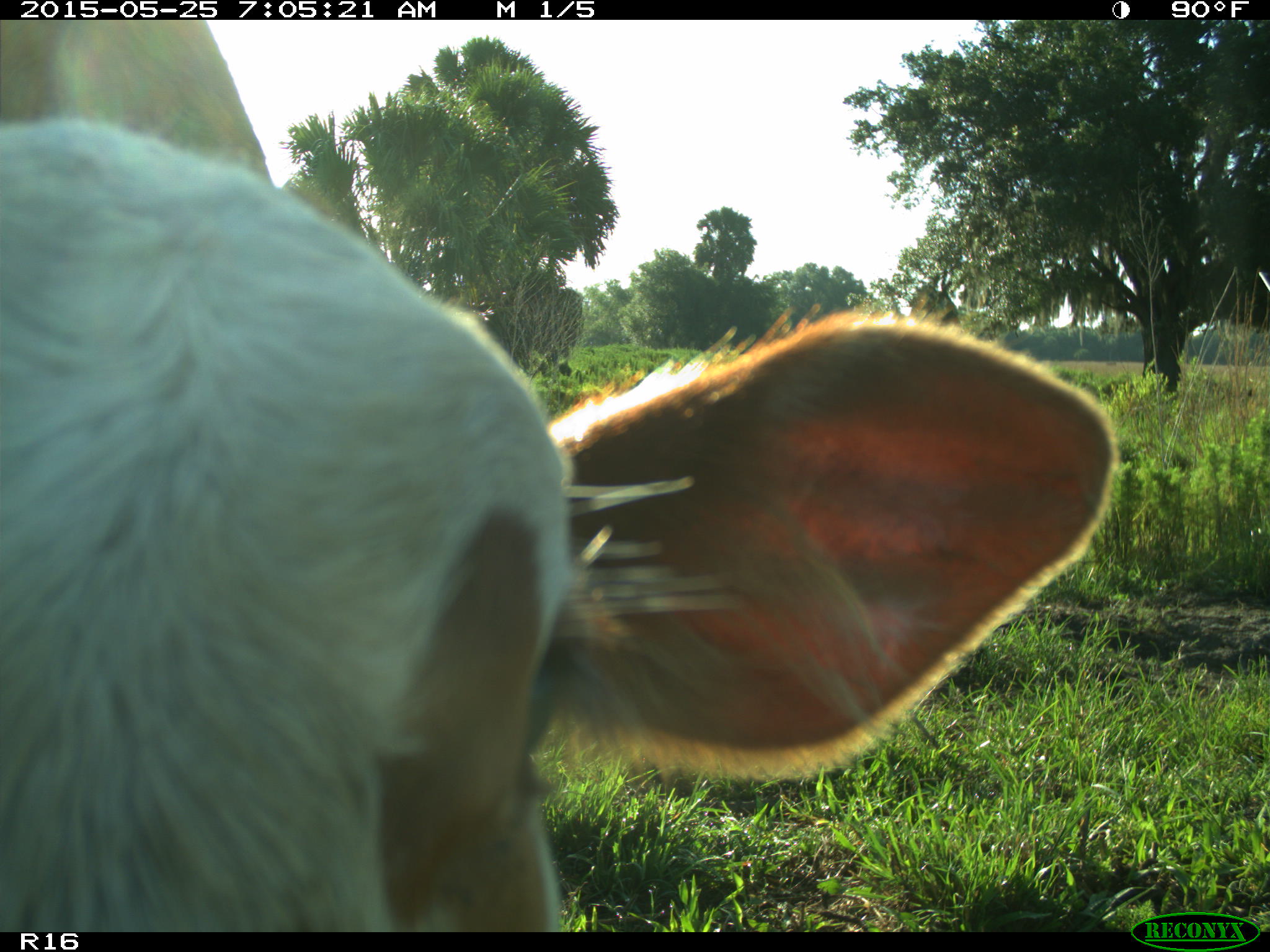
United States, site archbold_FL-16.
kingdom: Animalia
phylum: Chordata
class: Mammalia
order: Artiodactyla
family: Bovidae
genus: Bos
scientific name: Bos taurus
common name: domestic cow